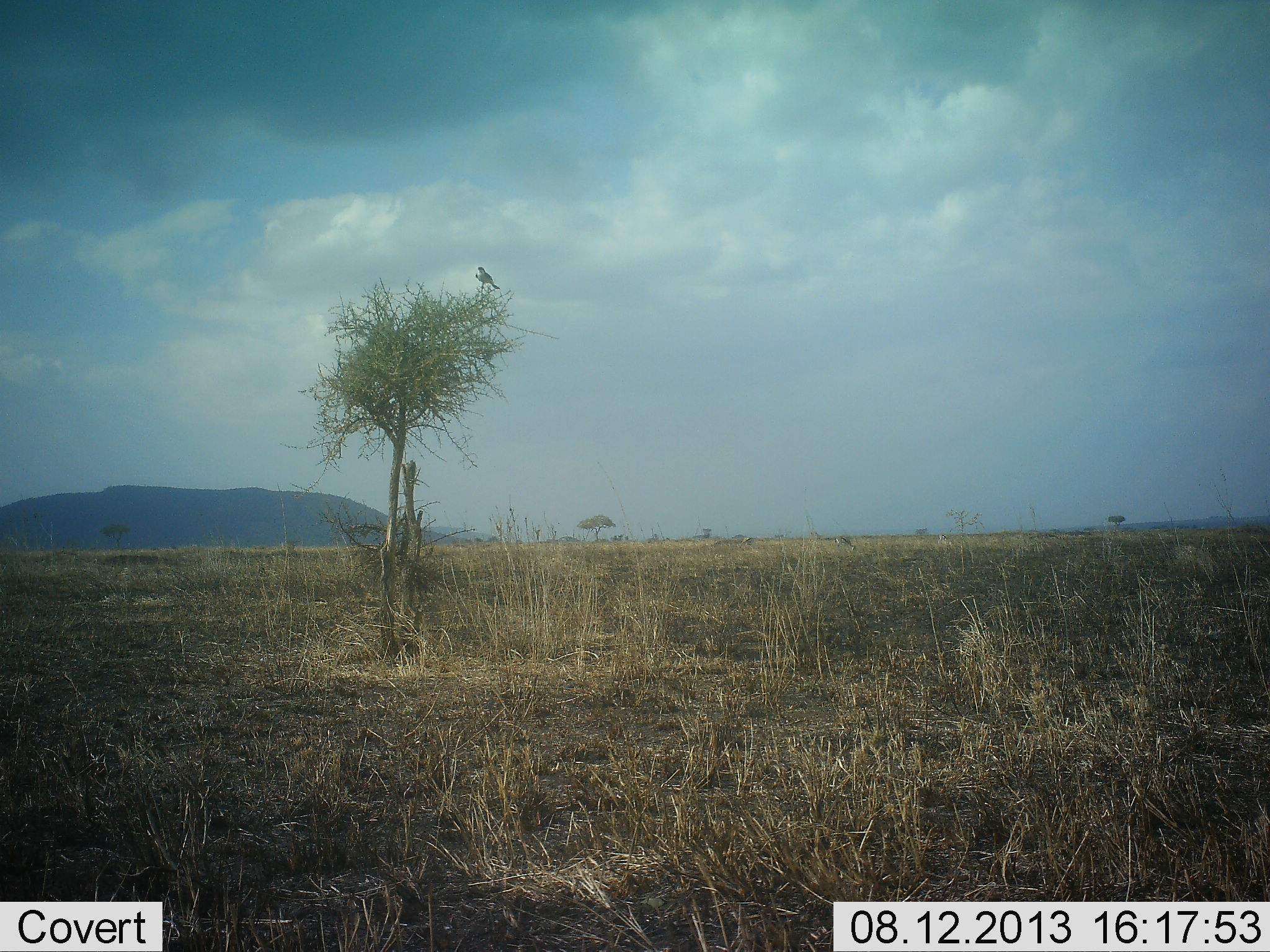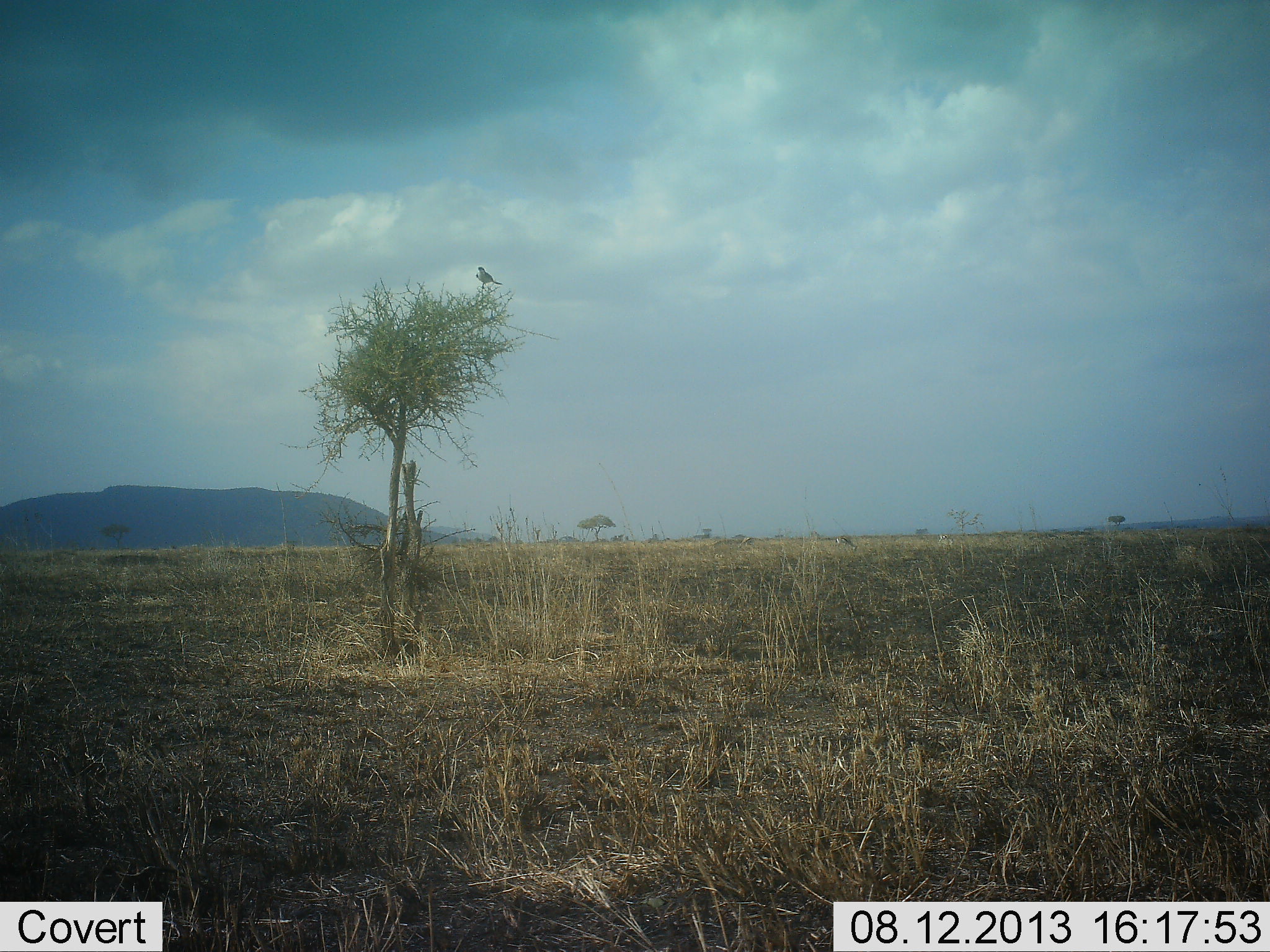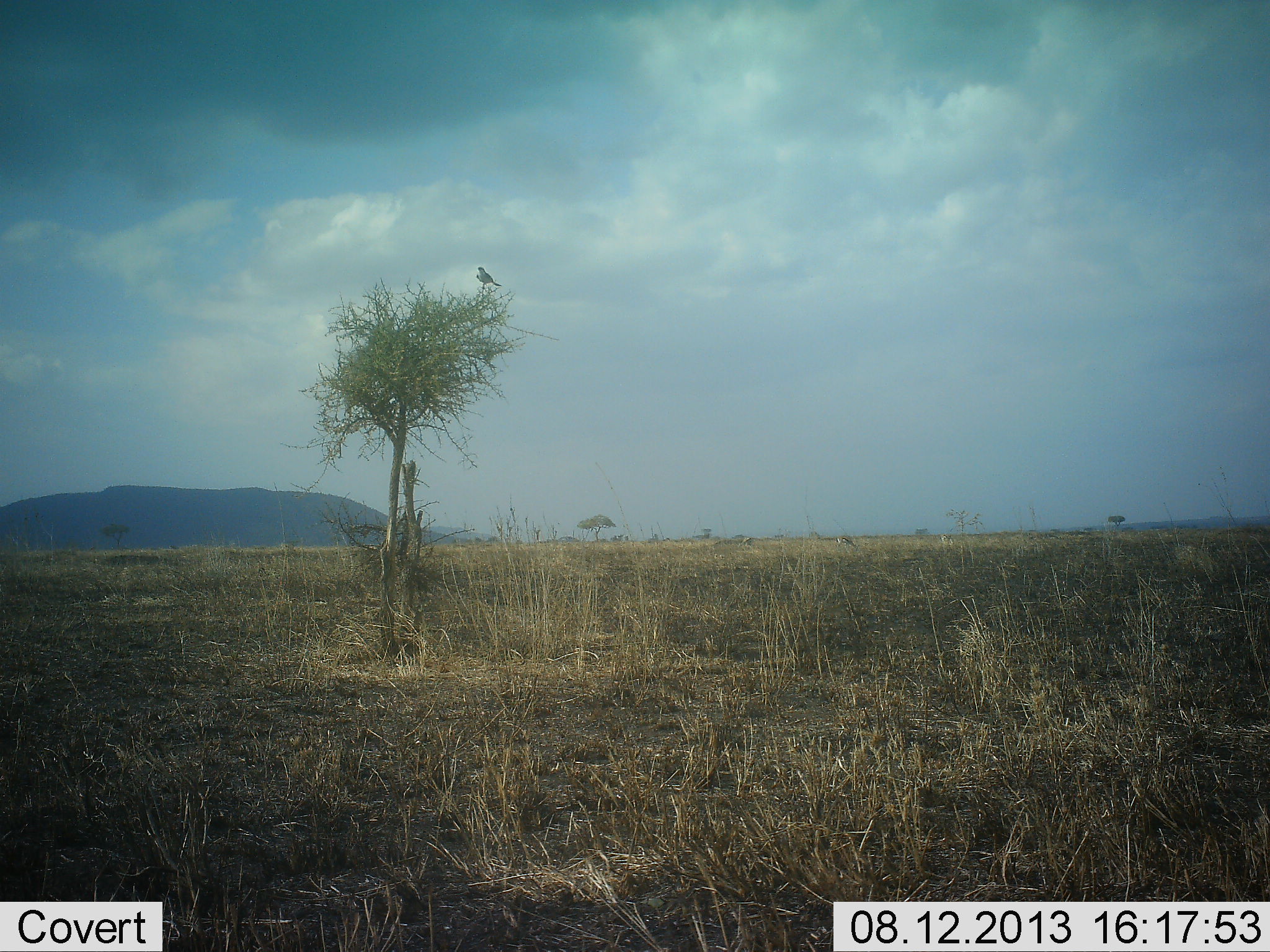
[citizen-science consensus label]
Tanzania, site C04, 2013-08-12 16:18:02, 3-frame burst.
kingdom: Animalia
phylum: Chordata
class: Aves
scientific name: Aves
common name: bird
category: otherbird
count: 1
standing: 70%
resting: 30%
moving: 0%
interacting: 0%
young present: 0%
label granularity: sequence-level